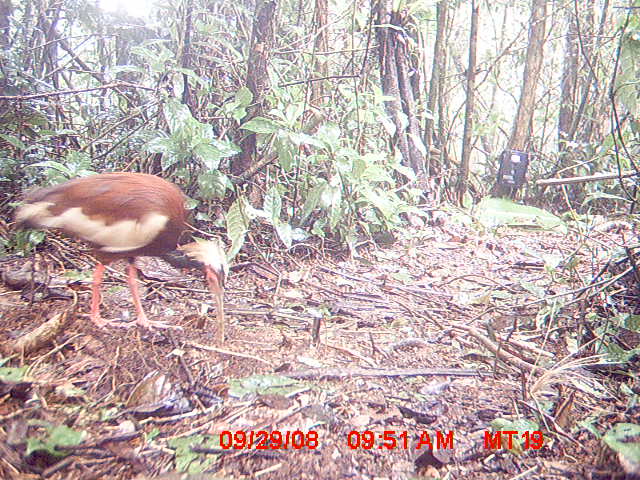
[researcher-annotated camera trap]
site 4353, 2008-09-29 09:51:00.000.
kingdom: Animalia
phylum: Chordata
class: Aves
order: Pelecaniformes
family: Threskiornithidae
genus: Lophotibis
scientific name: Lophotibis cristata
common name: madagascan ibis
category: lophotibis cristataa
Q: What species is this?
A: Lophotibis cristataa (madagascan ibis) (Lophotibis cristata).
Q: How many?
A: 1.